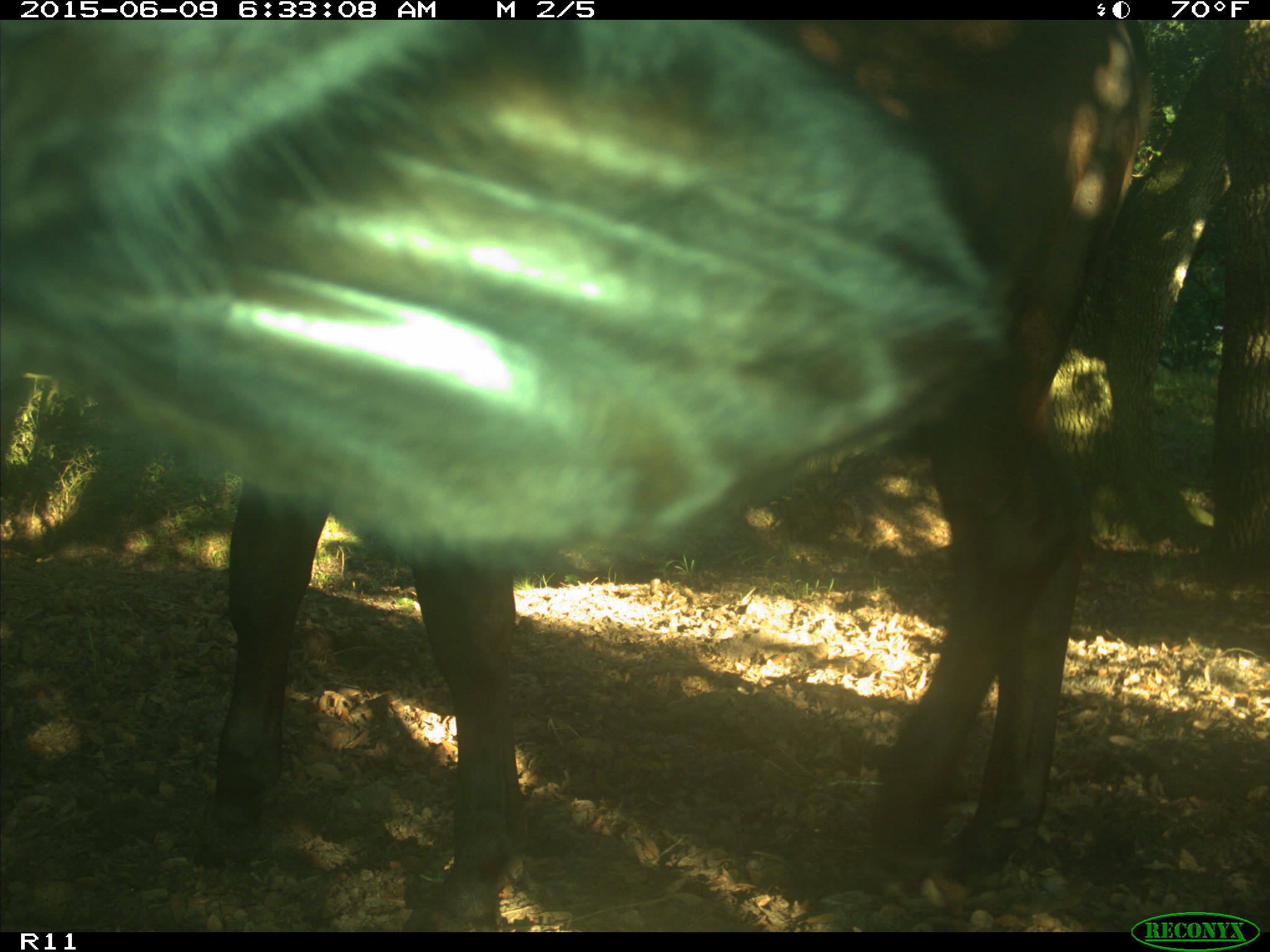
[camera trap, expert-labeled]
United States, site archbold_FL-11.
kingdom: Animalia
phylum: Chordata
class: Mammalia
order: Artiodactyla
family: Bovidae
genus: Bos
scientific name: Bos taurus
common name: domestic cow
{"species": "Bos taurus (domestic cow)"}